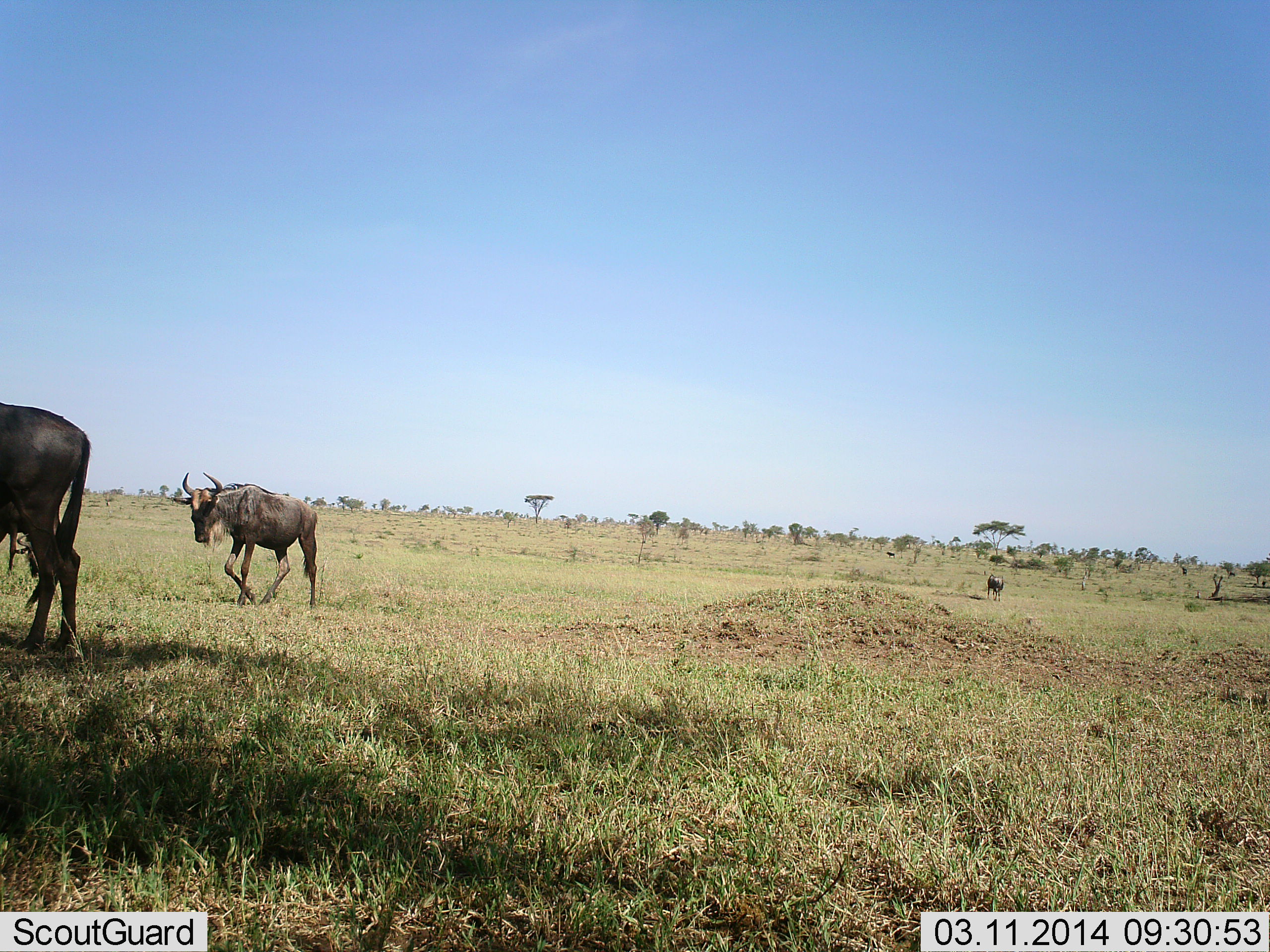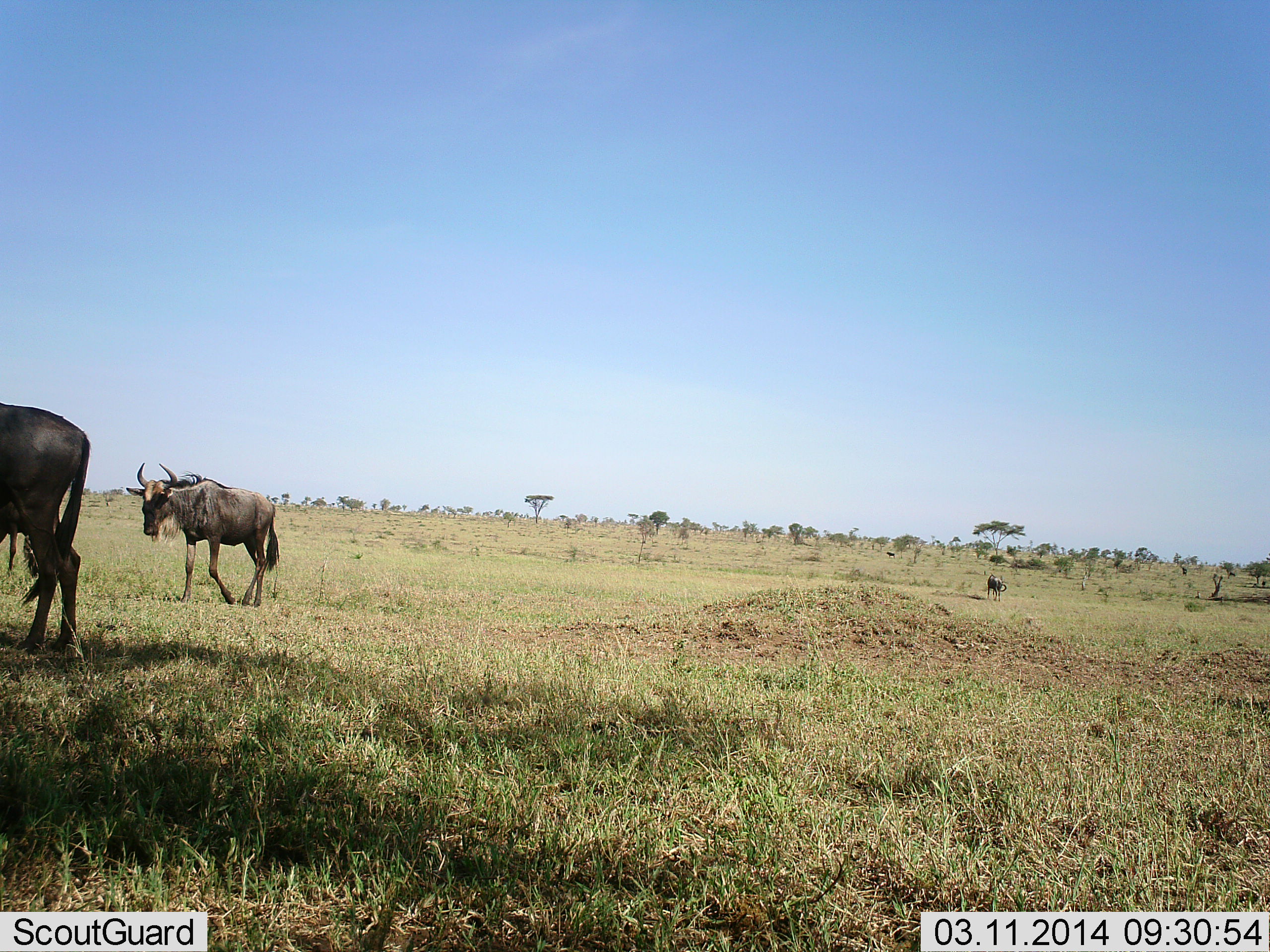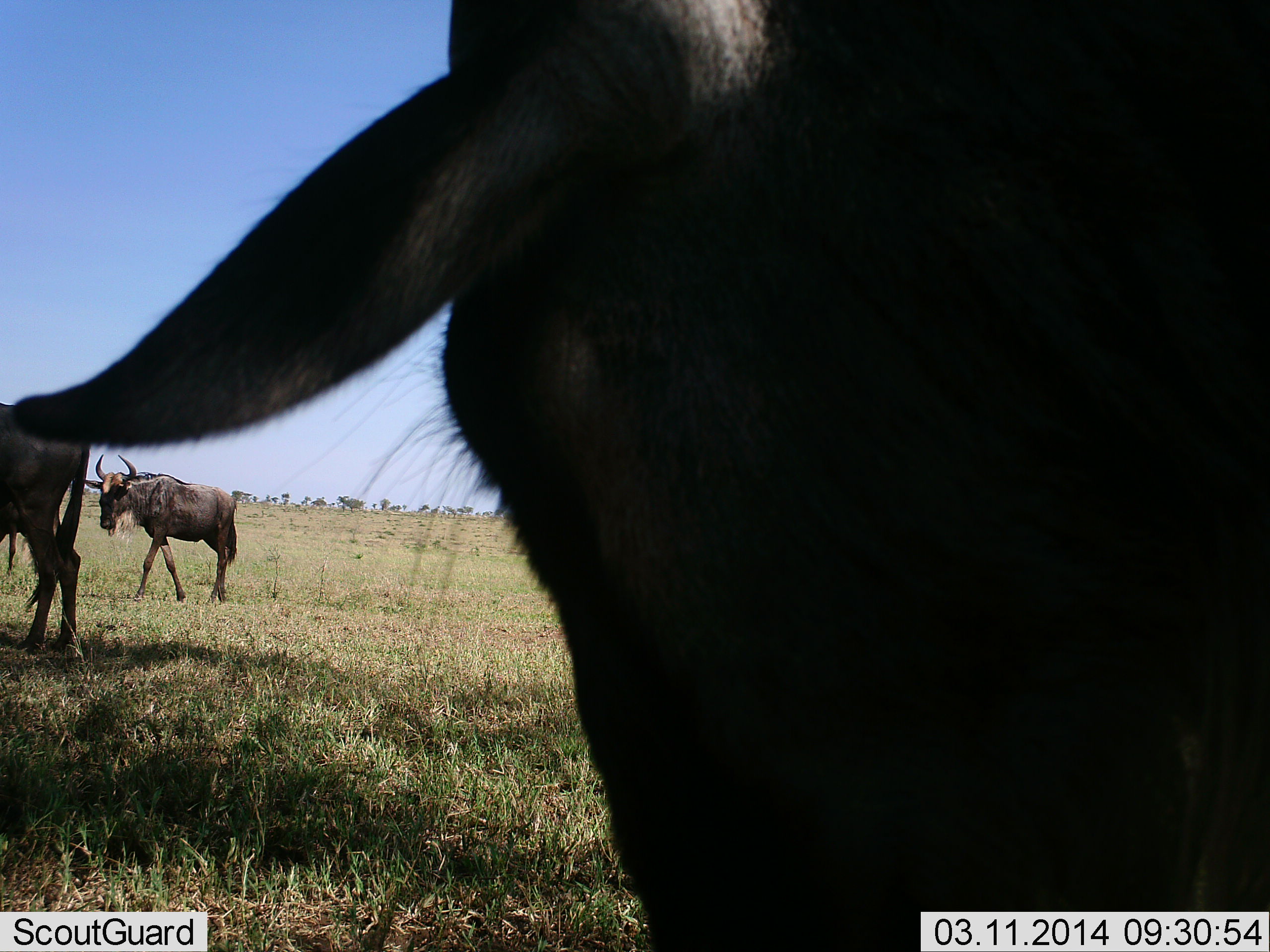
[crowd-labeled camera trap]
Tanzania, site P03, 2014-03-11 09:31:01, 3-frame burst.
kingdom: Animalia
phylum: Chordata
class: Mammalia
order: Artiodactyla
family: Bovidae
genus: Connochaetes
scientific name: Connochaetes taurinus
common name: blue wildebeest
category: wildebeest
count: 3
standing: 40%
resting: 20%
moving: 100%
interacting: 10%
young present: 0%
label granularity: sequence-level